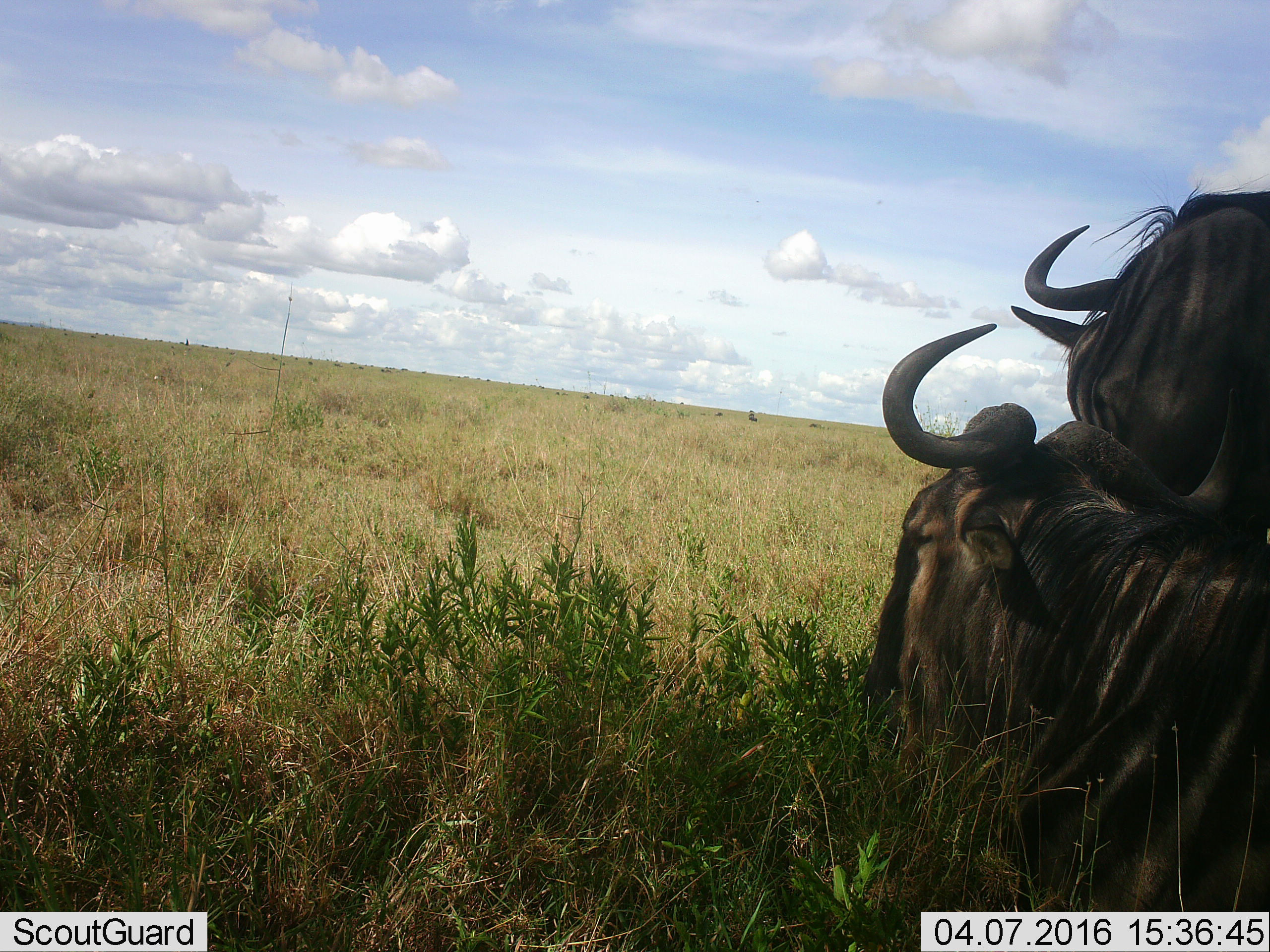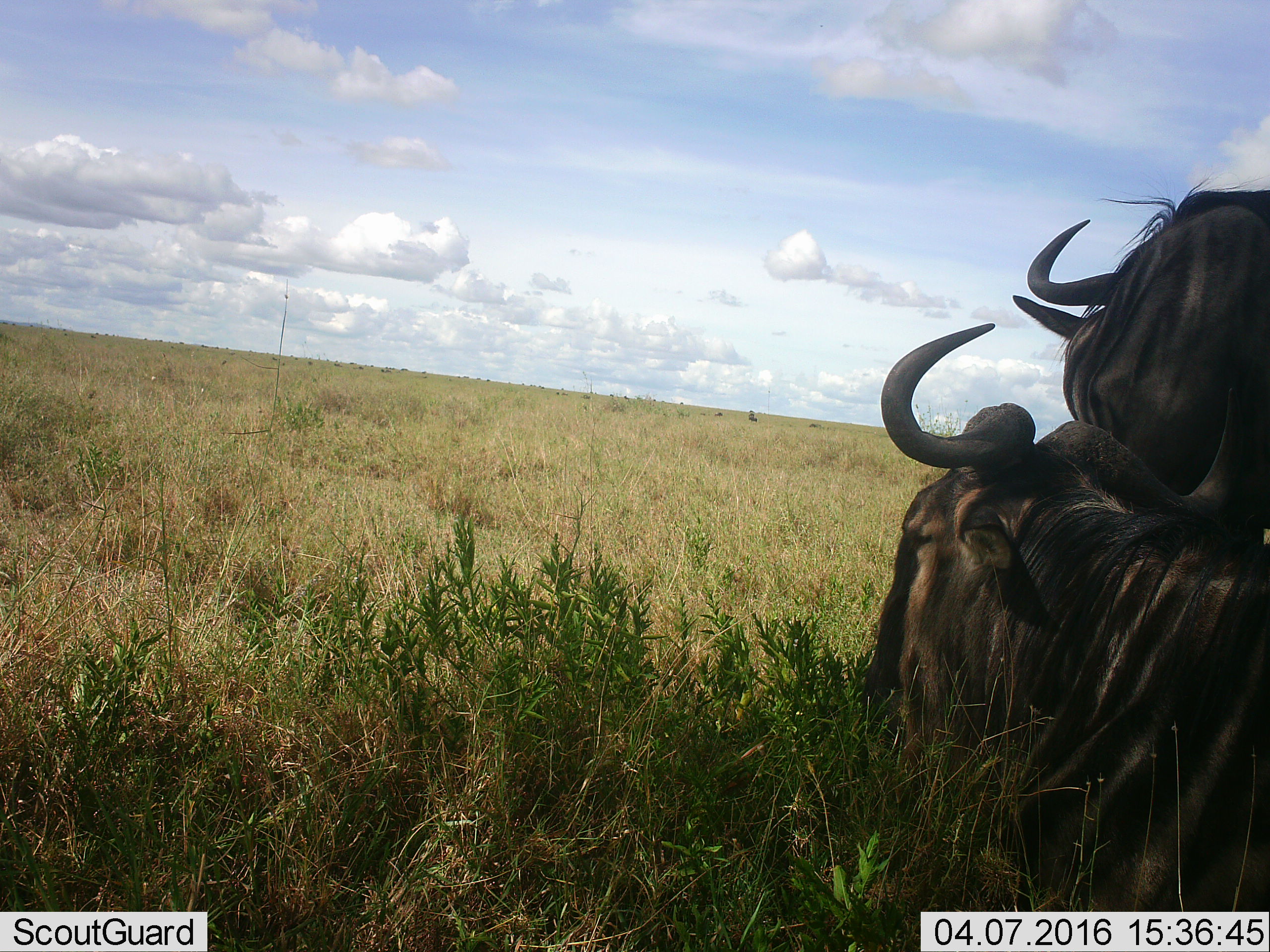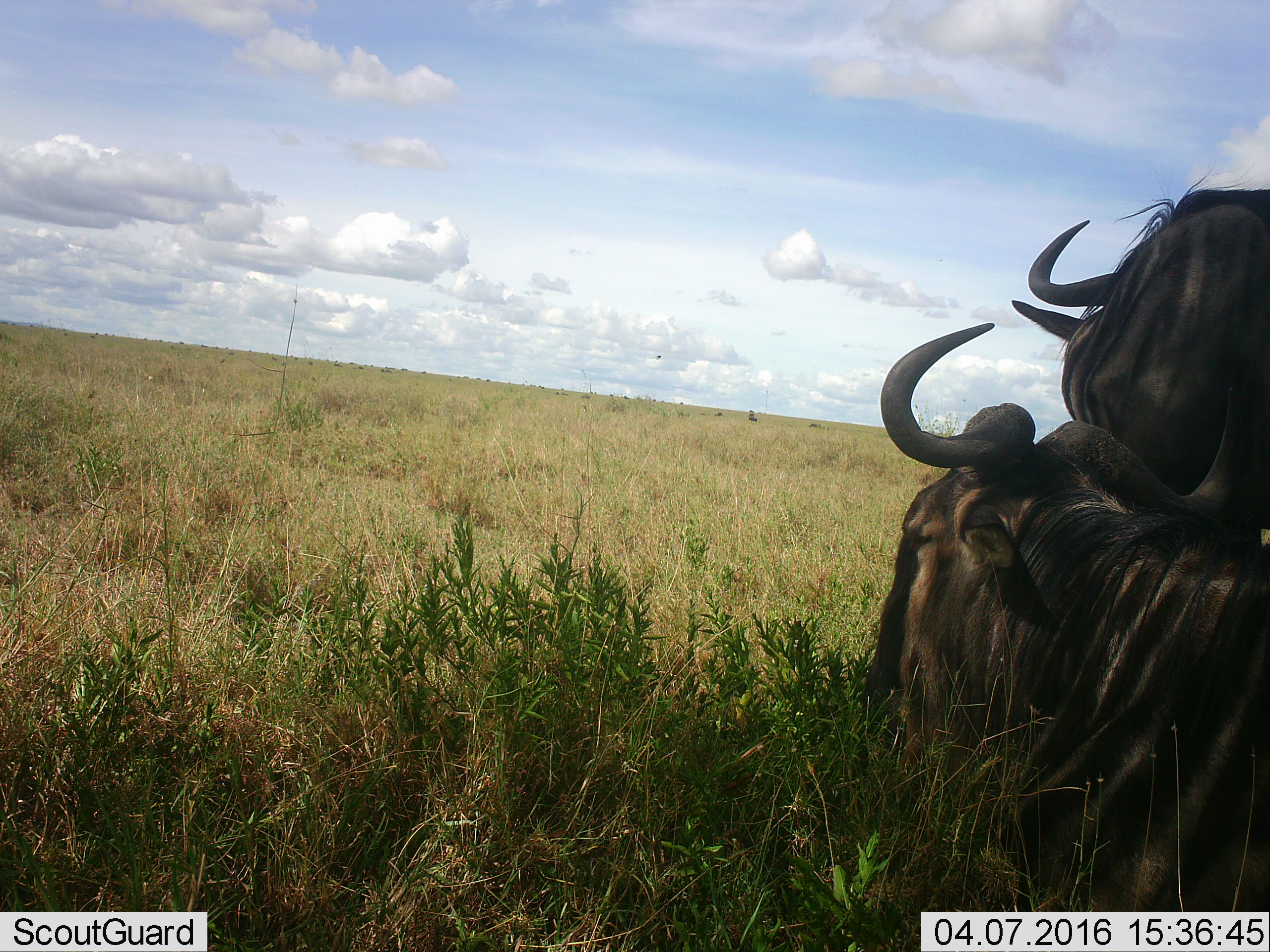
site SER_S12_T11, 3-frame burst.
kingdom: Animalia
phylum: Chordata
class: Mammalia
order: Artiodactyla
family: Bovidae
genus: Connochaetes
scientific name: Connochaetes taurinus taurinus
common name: blue wildebeest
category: wildebeestblue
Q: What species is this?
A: Wildebeestblue (blue wildebeest) (Connochaetes taurinus taurinus).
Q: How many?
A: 2.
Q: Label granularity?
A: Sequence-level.